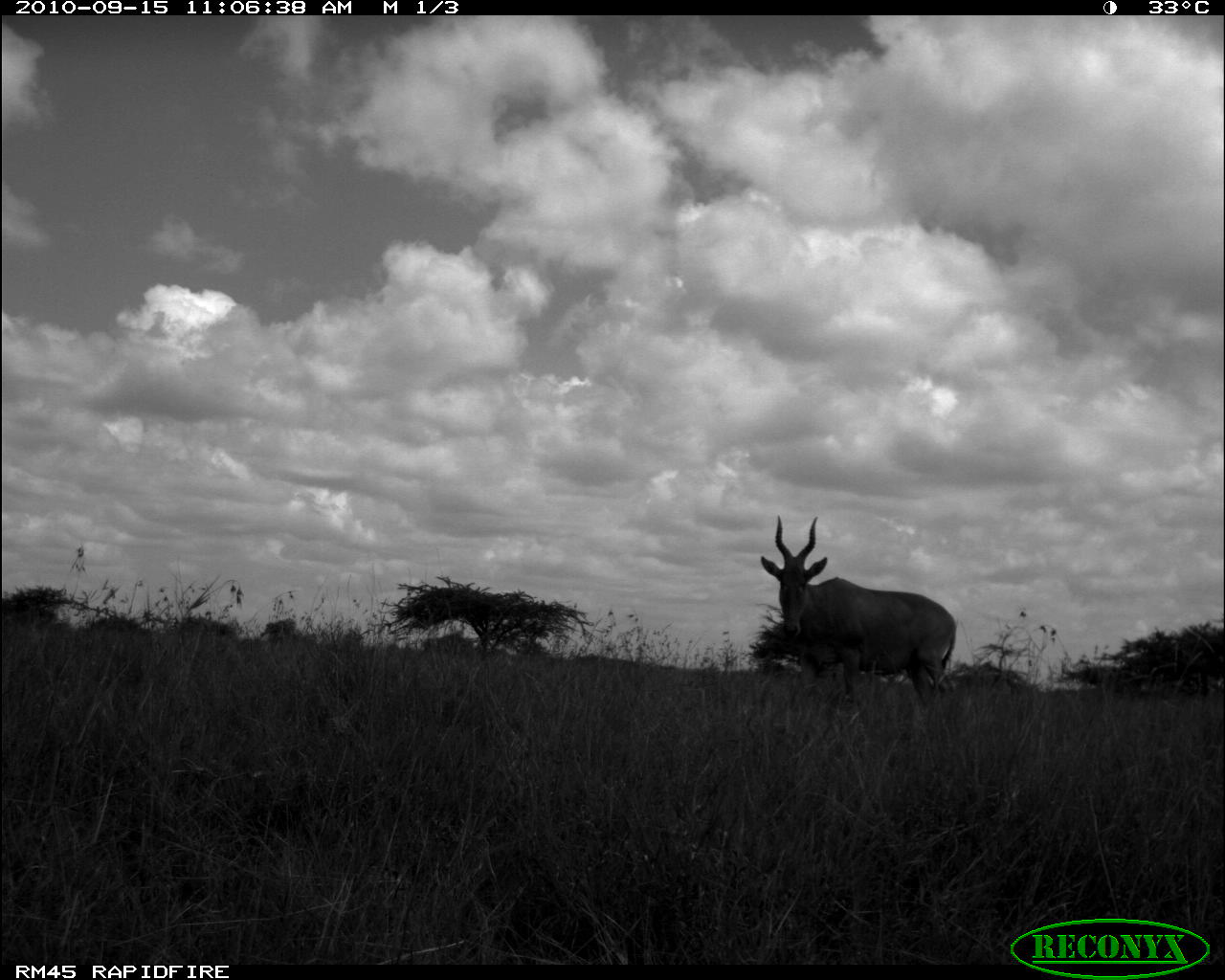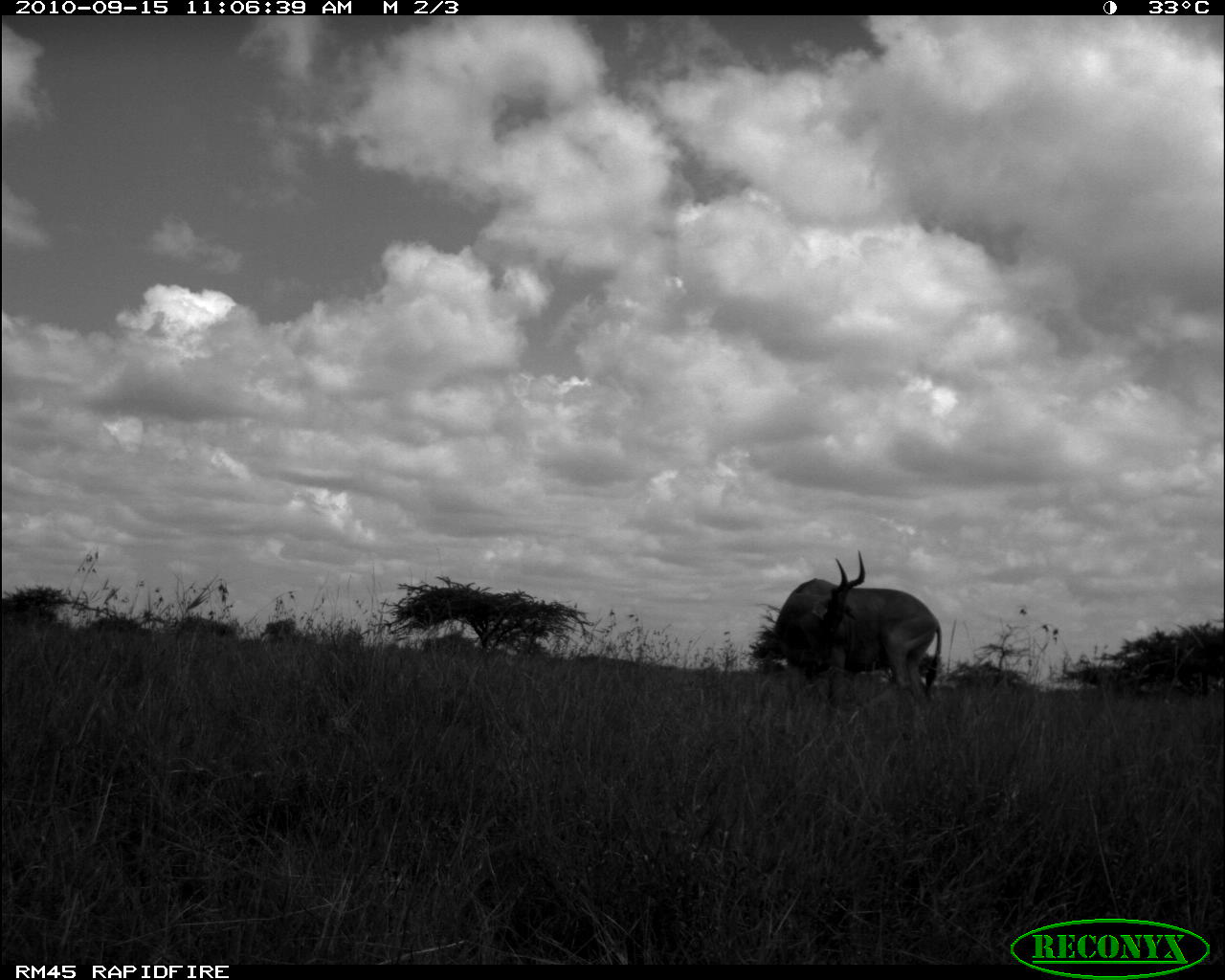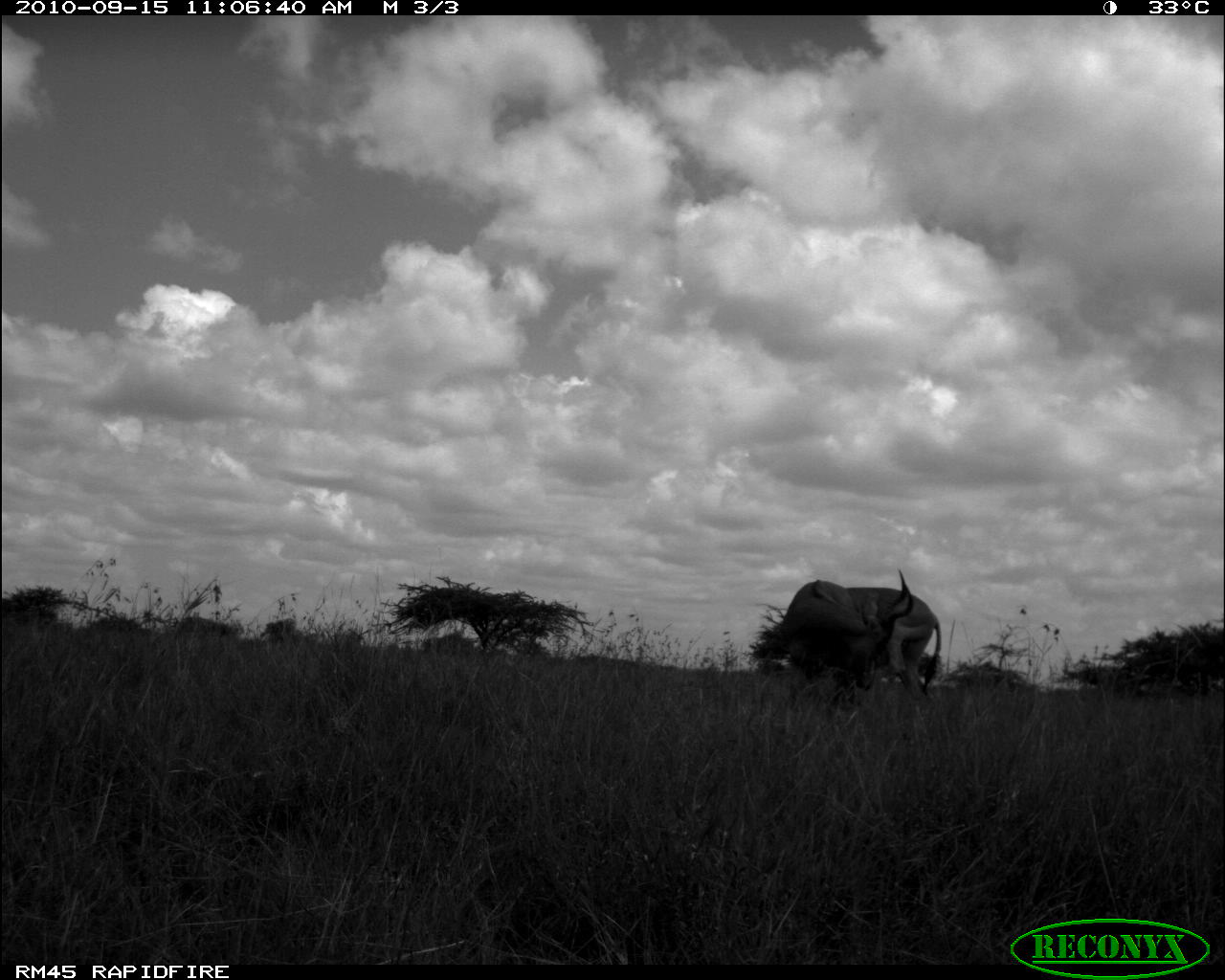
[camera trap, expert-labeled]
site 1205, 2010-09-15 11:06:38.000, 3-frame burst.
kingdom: Animalia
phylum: Chordata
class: Mammalia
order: Artiodactyla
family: Bovidae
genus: Alcelaphus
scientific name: Alcelaphus buselaphus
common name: hartebeest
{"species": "Alcelaphus buselaphus (hartebeest)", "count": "1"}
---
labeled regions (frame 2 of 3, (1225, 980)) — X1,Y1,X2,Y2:
alcelaphus buselaphus: 770,549,942,711